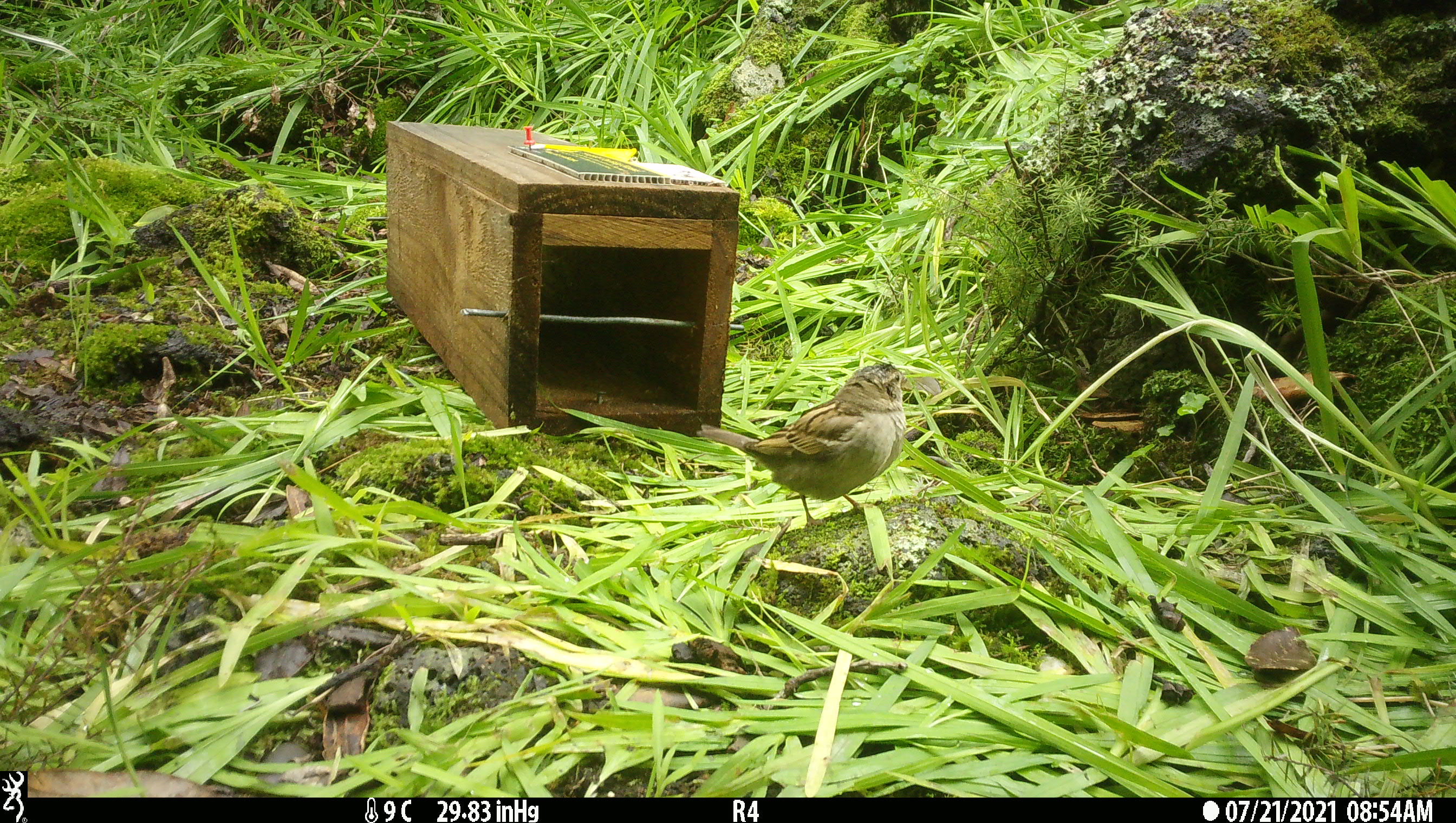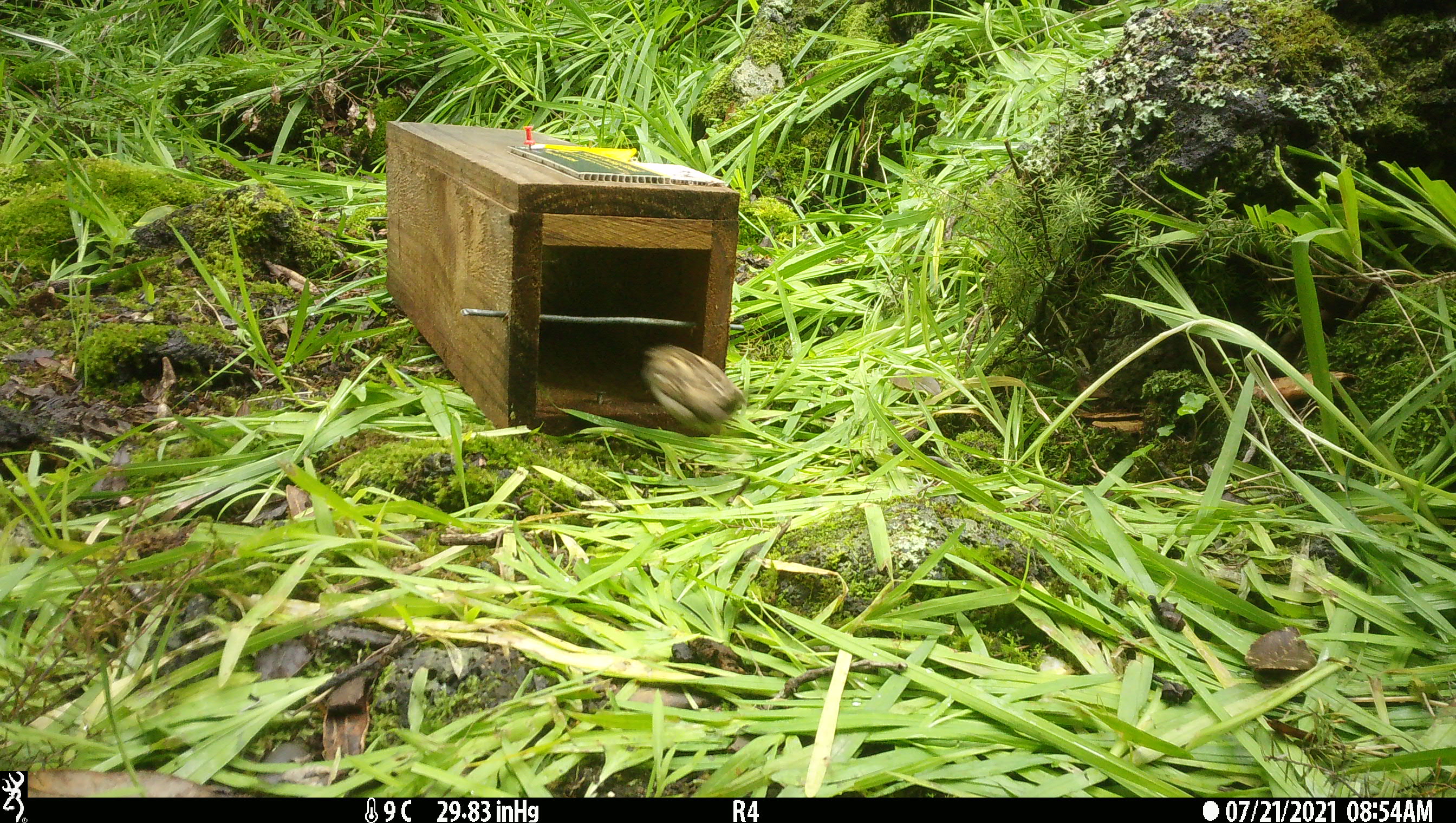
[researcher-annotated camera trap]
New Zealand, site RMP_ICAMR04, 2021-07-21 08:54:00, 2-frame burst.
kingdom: Animalia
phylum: Chordata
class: Aves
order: Passeriformes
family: Passeridae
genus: Passer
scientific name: Passer domesticus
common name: house sparrow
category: sparrow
Sparrow (house sparrow) (Passer domesticus).